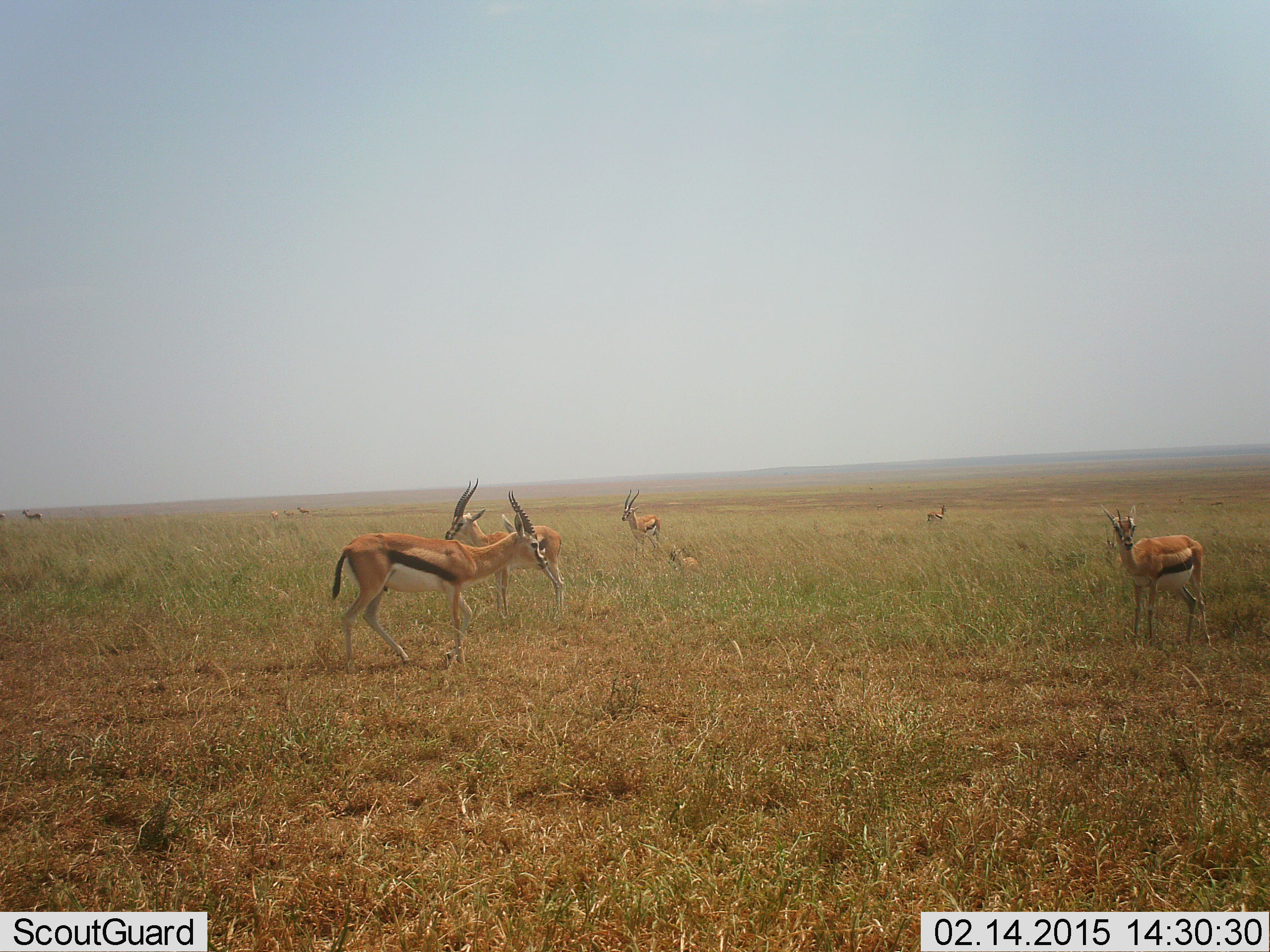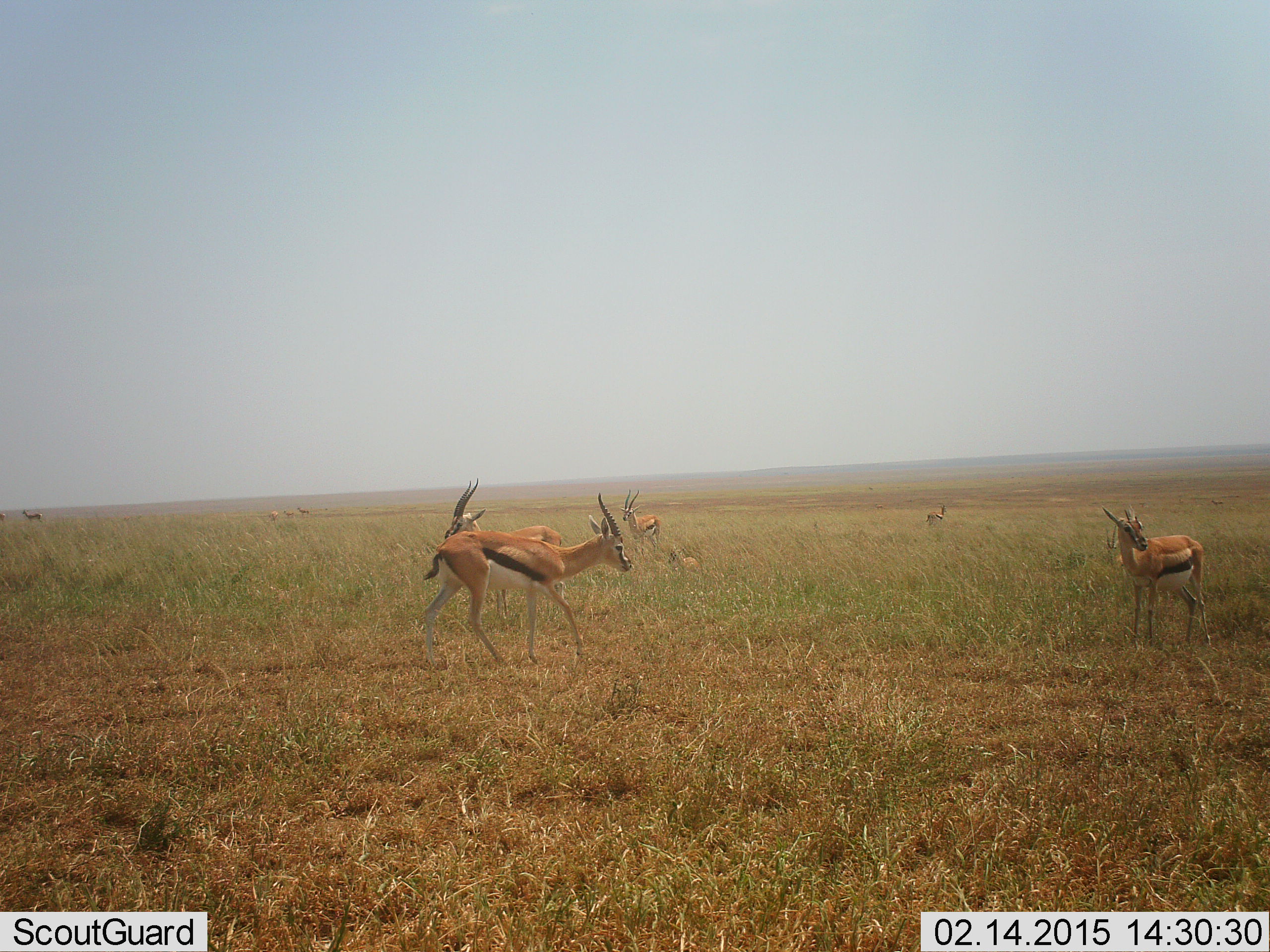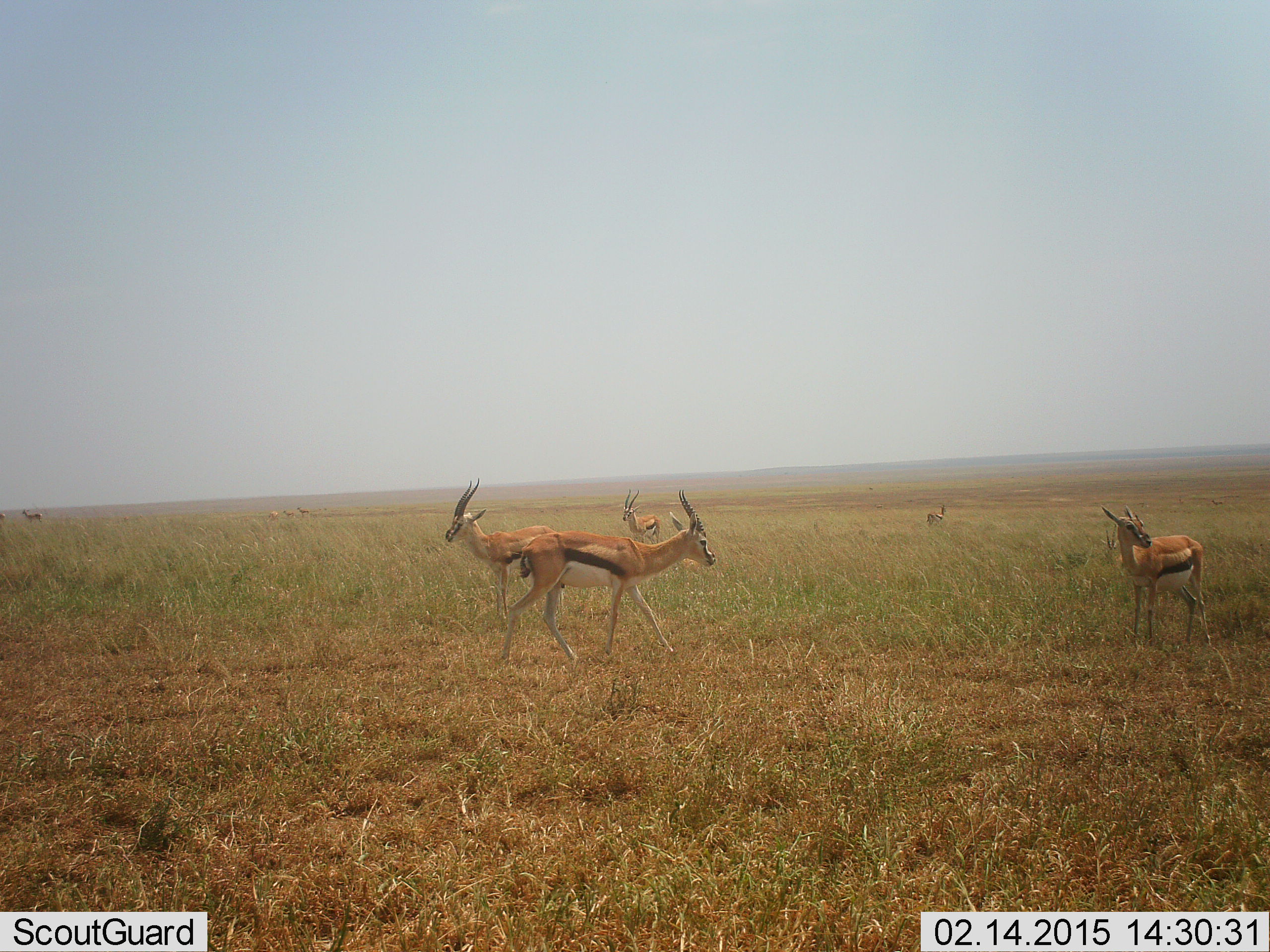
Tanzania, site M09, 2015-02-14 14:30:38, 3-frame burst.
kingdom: Animalia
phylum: Chordata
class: Mammalia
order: Artiodactyla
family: Bovidae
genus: Eudorcas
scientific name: Eudorcas thomsonii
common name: thomson's gazelle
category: gazellethomsons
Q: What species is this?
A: Gazellethomsons (thomson's gazelle) (Eudorcas thomsonii).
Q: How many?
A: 8.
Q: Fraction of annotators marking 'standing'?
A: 90%.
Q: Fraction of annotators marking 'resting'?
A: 20%.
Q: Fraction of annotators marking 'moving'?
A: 90%.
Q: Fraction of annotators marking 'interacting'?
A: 0%.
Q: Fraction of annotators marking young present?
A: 10%.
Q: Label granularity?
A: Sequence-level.